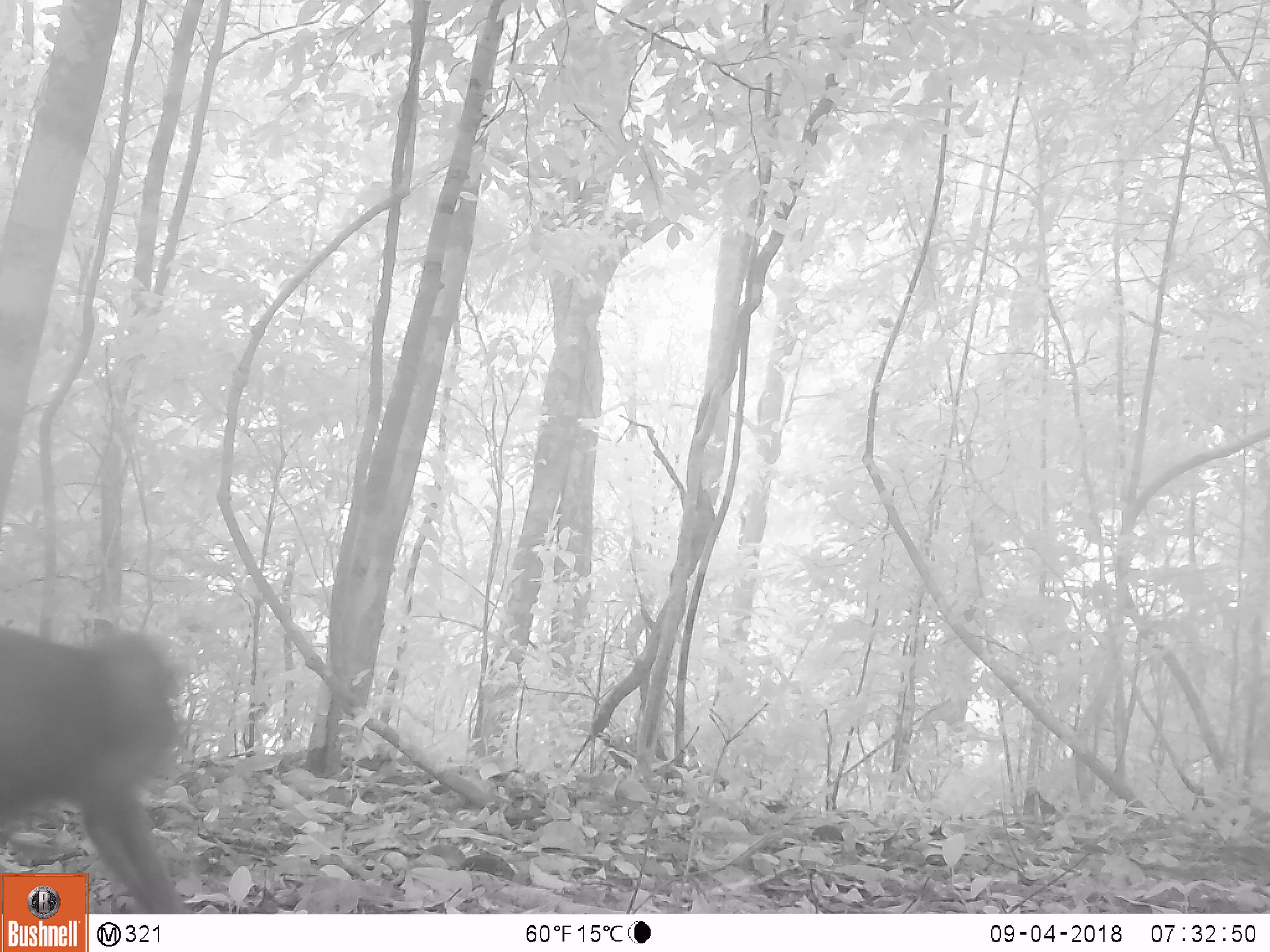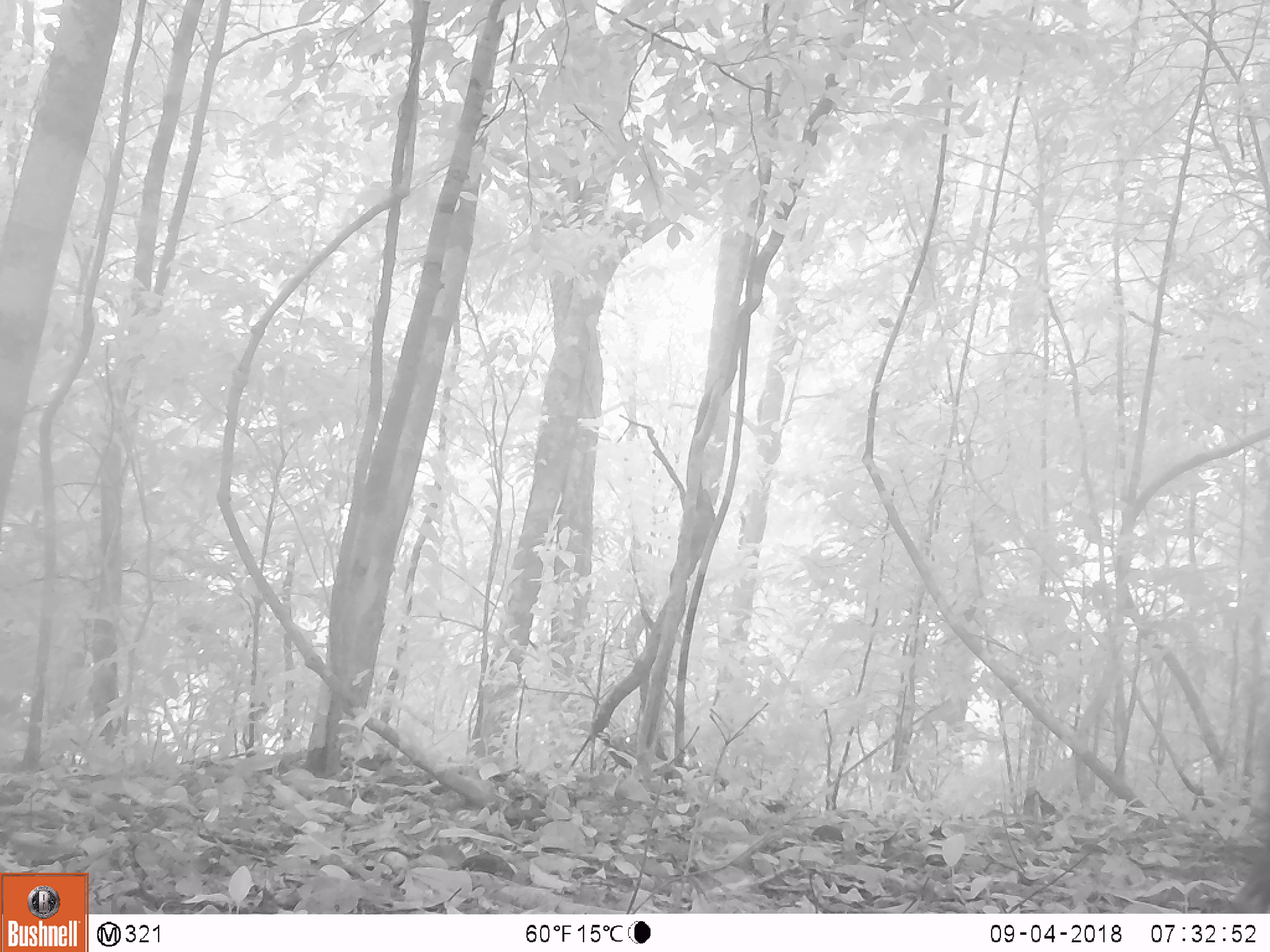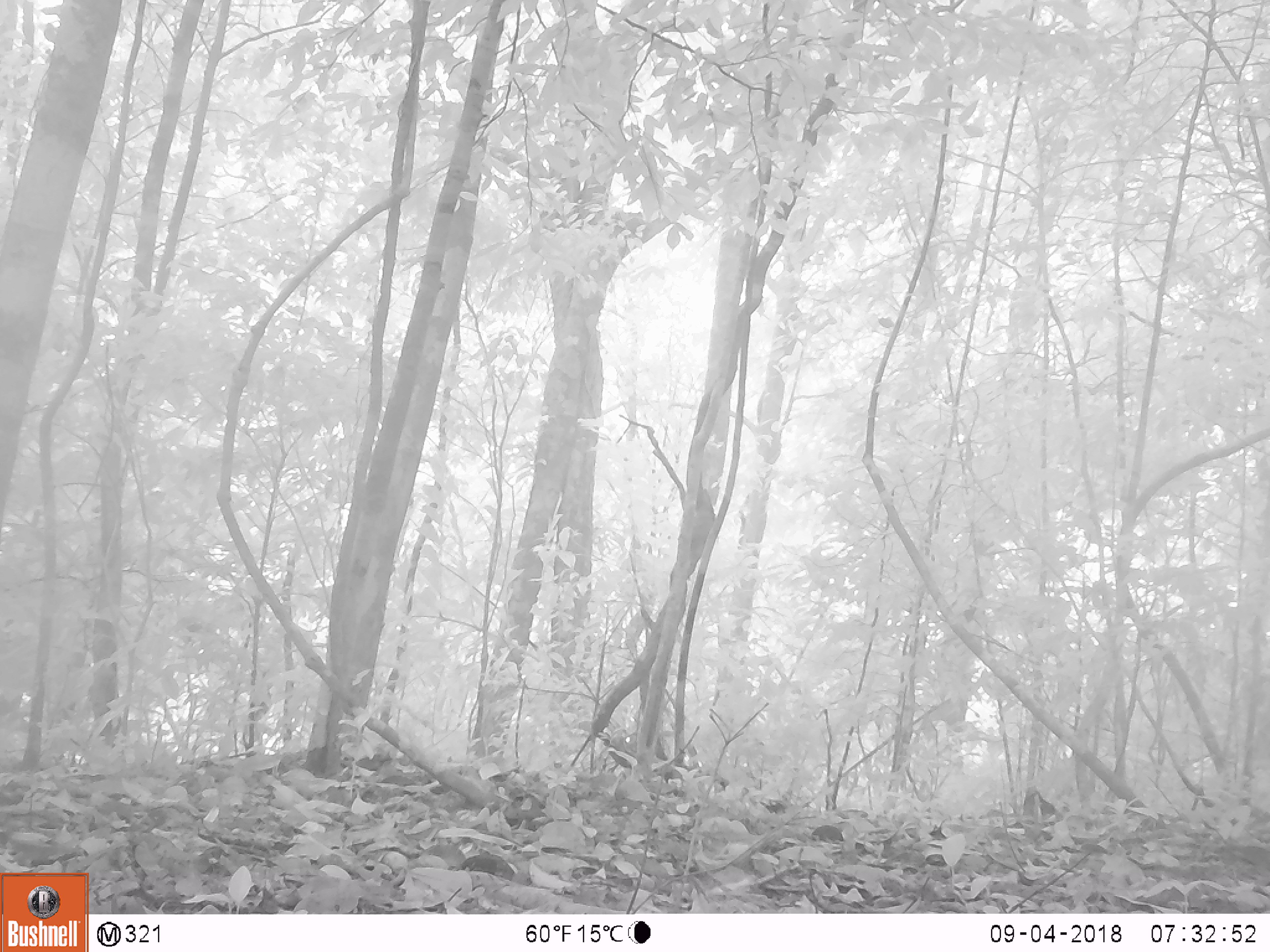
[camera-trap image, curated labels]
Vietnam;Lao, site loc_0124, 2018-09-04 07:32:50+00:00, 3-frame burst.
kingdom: Animalia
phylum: Chordata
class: Mammalia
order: Primates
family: Cercopithecidae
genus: Macaca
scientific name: Macaca arctoides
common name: stump-tailed macaque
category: stump tailed macaque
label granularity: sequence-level